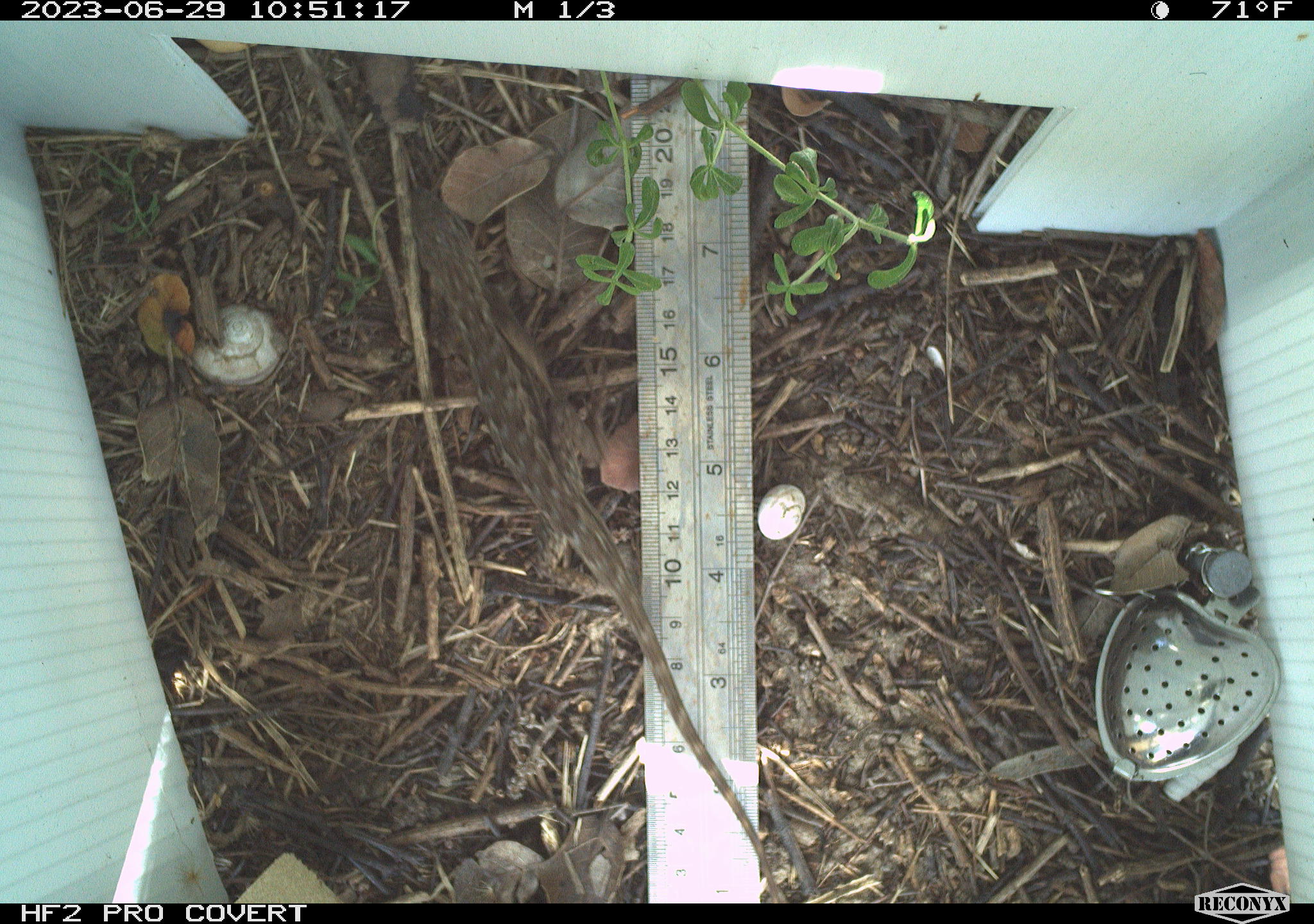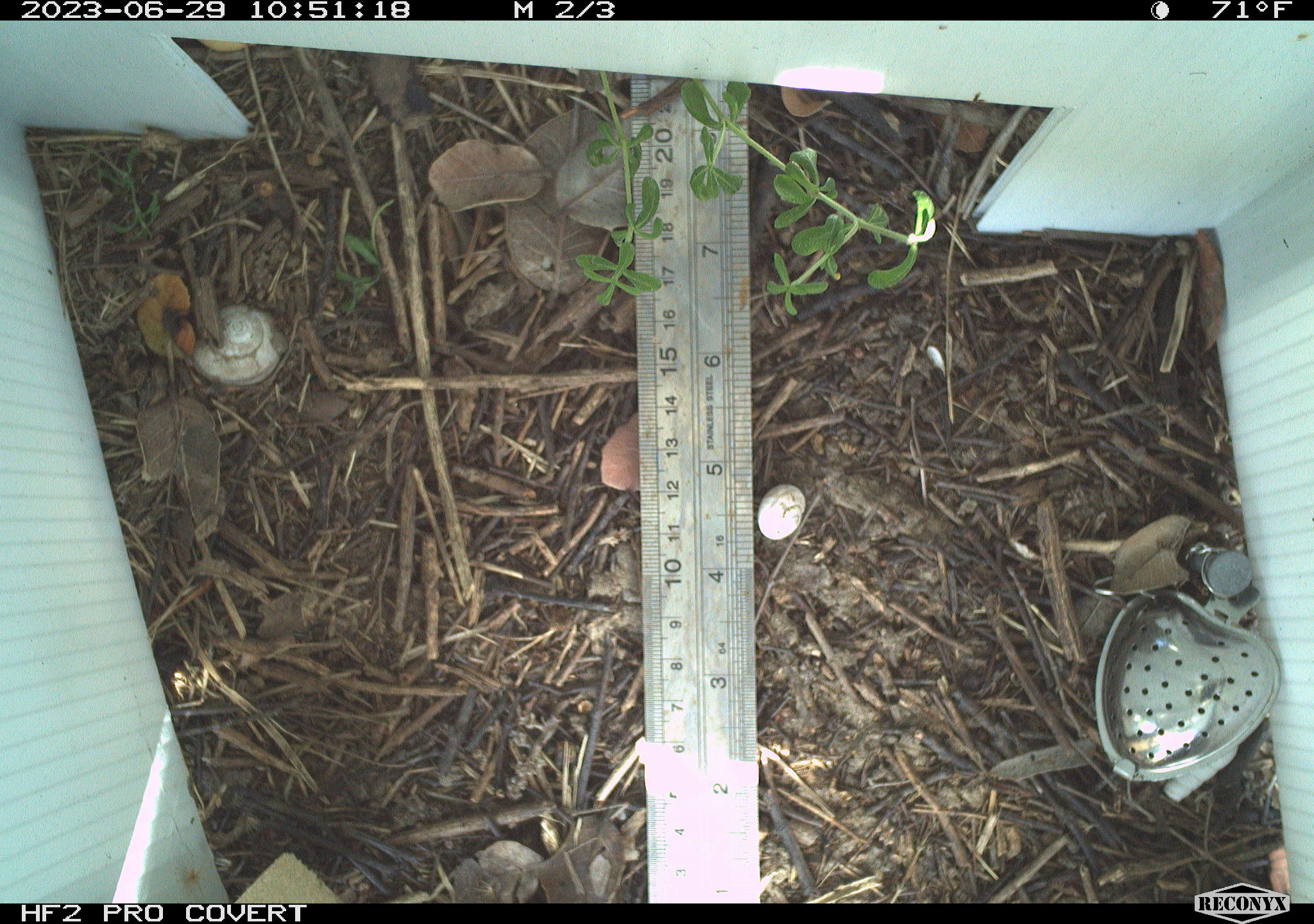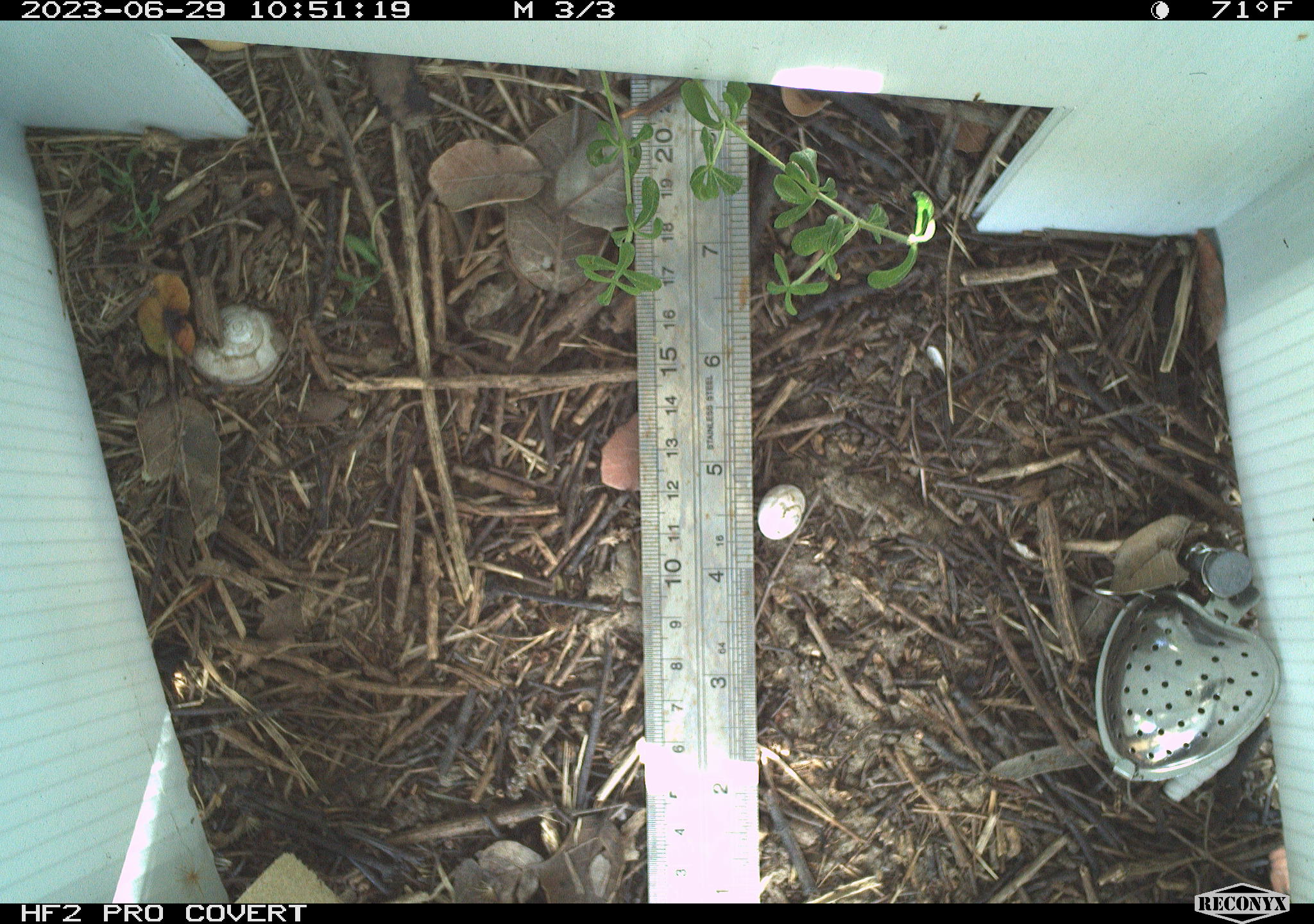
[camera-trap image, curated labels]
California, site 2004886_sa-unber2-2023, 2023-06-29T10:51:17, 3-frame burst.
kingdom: Animalia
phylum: Chordata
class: Reptilia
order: Squamata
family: Phrynosomatidae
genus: Sceloporus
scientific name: Sceloporus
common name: spiny lizards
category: sceloporus species